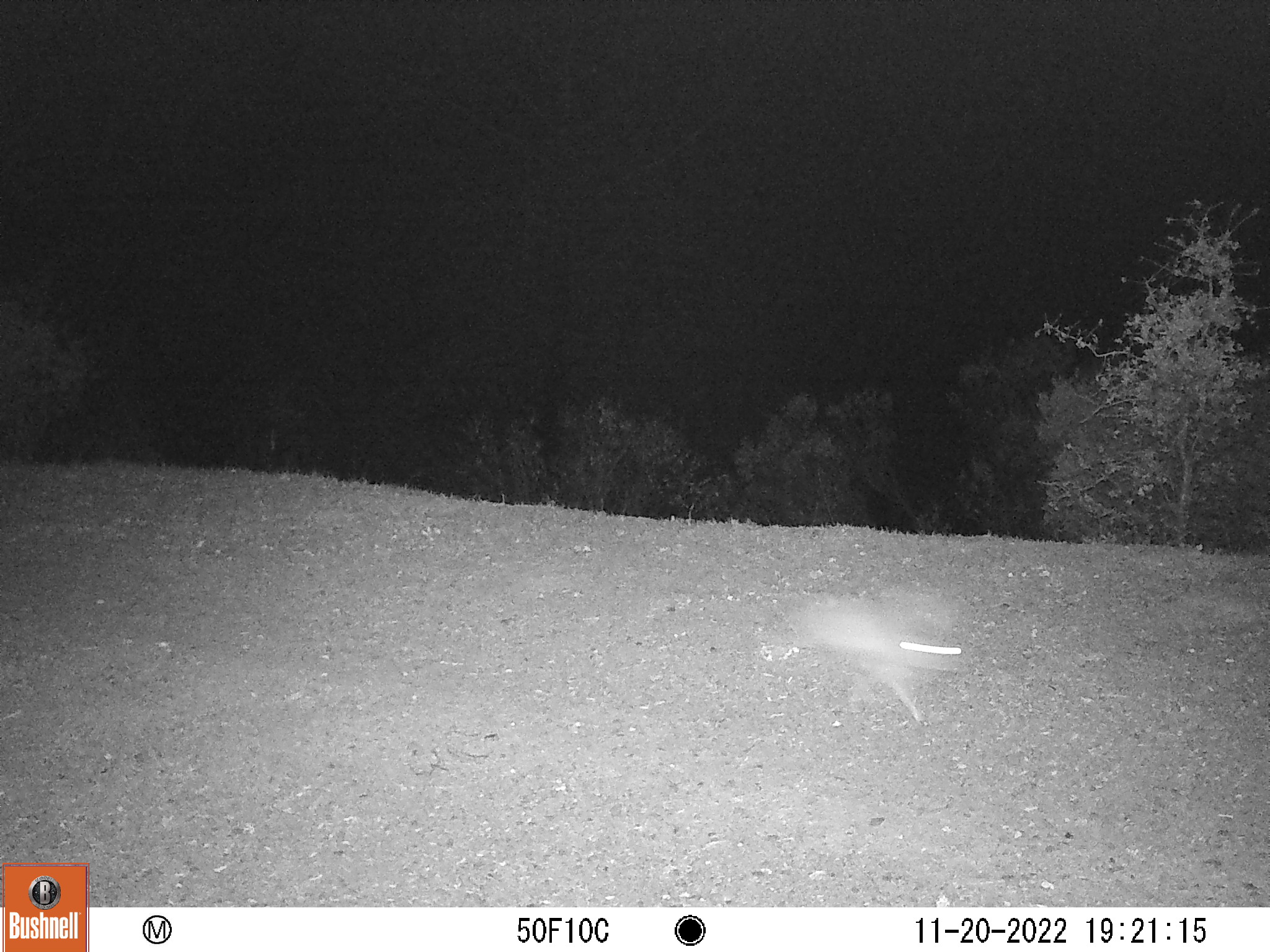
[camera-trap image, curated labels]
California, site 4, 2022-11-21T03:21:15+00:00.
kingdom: Animalia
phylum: Chordata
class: Mammalia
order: Lagomorpha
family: Leporidae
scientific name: Leporidae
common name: rabbit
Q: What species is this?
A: Rabbit (Leporidae).